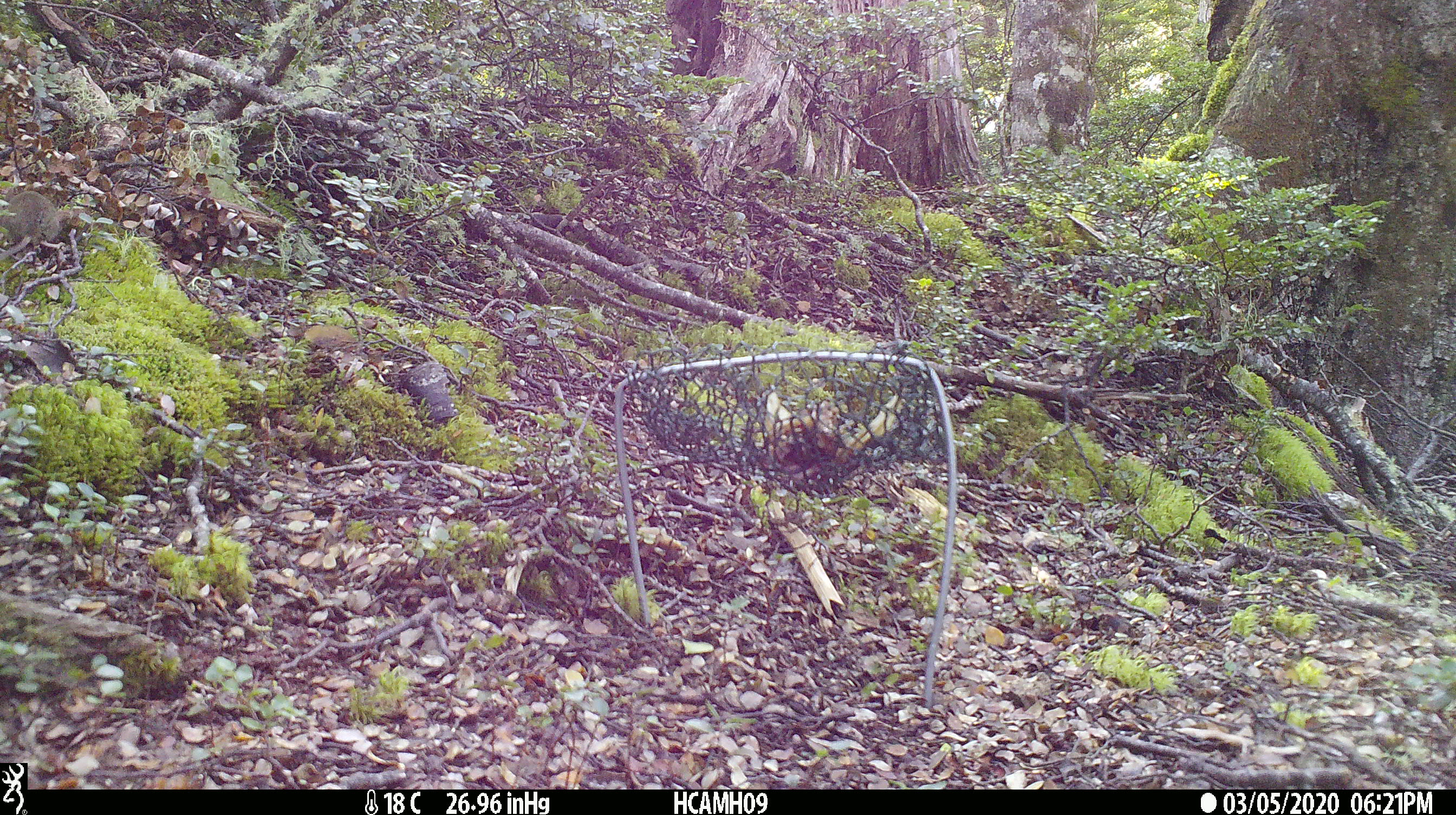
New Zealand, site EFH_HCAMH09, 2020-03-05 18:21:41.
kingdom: Animalia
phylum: Chordata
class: Mammalia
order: Rodentia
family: Muridae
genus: Mus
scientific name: Mus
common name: mouse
Mouse (Mus).